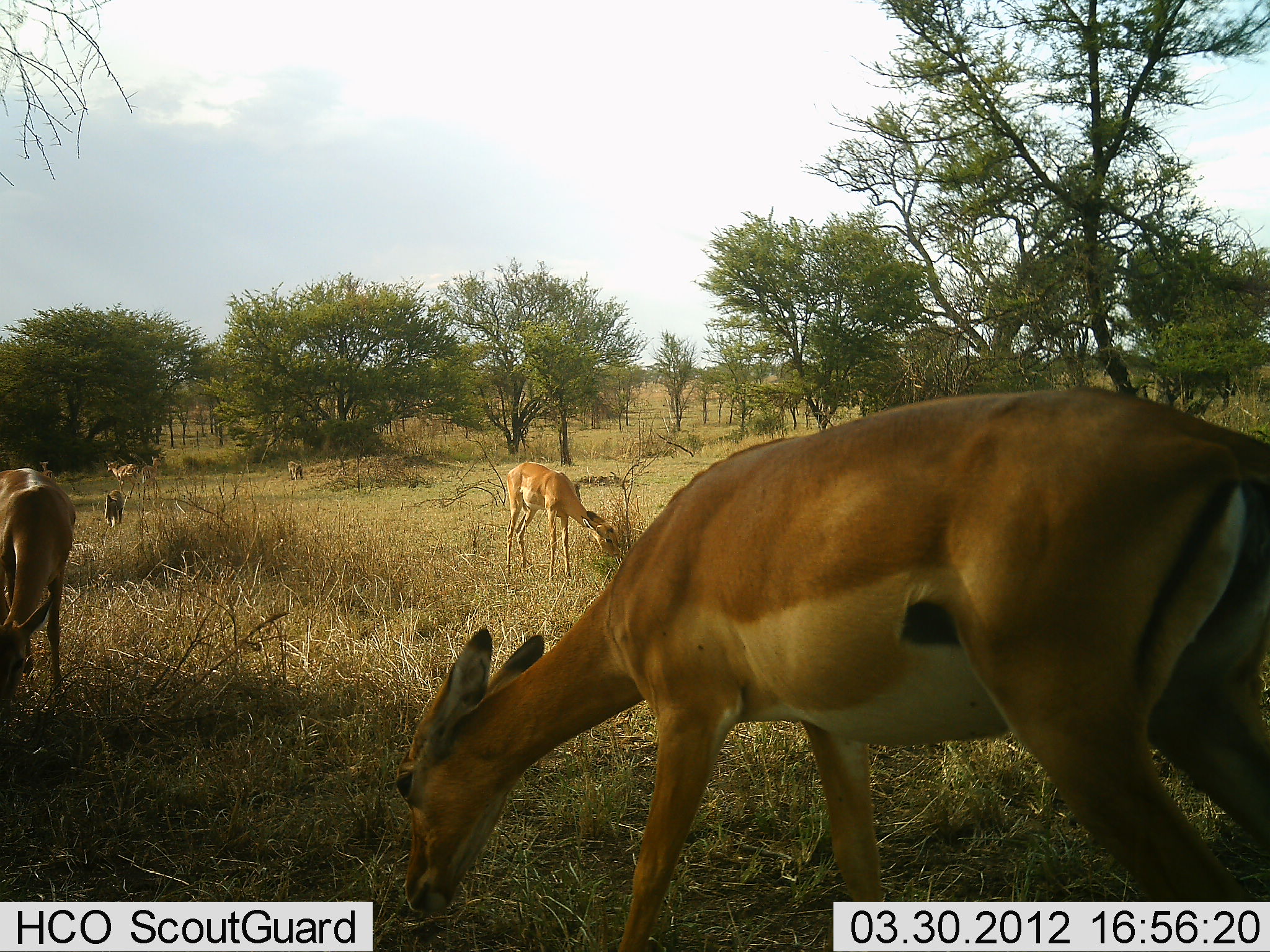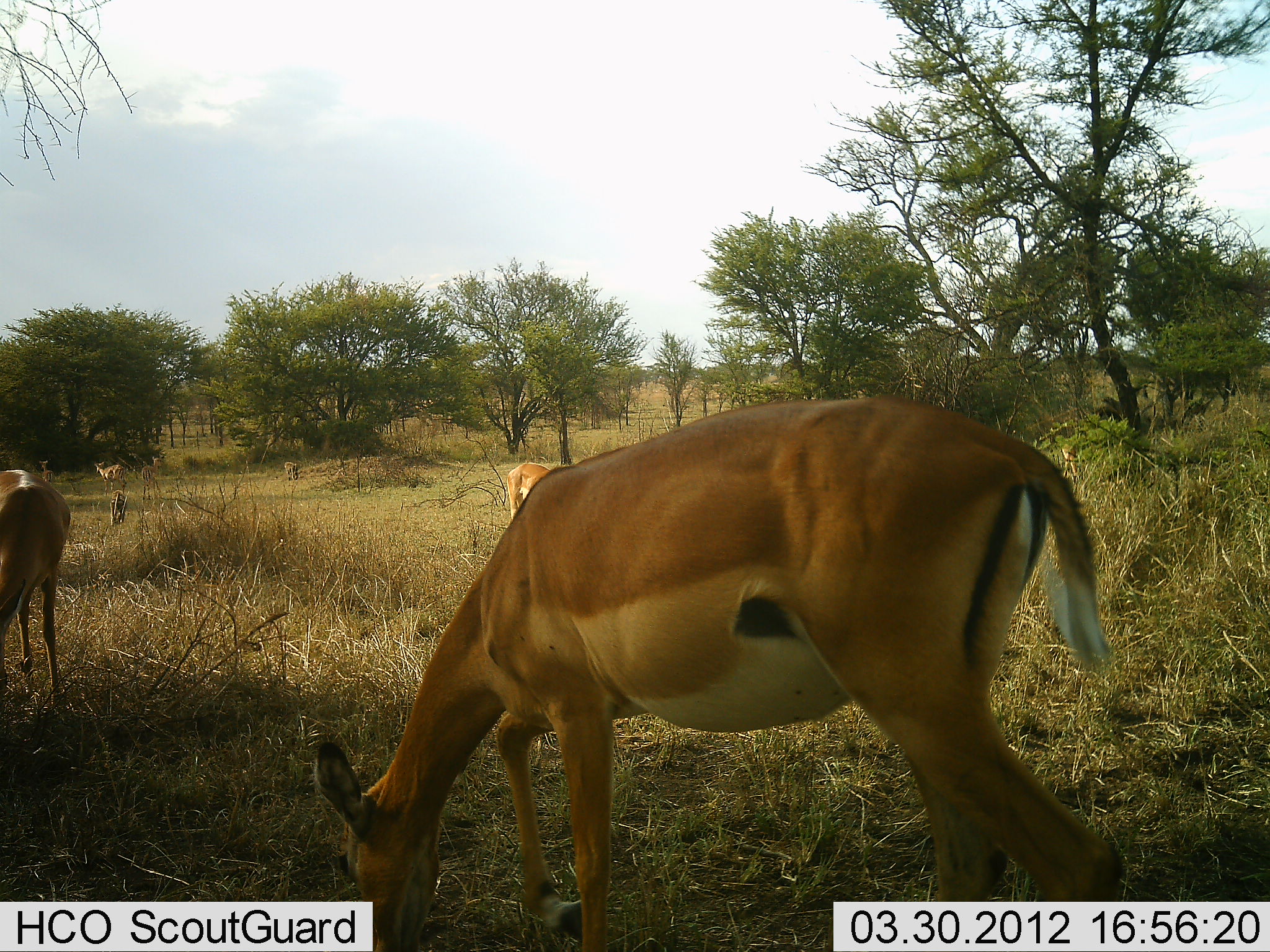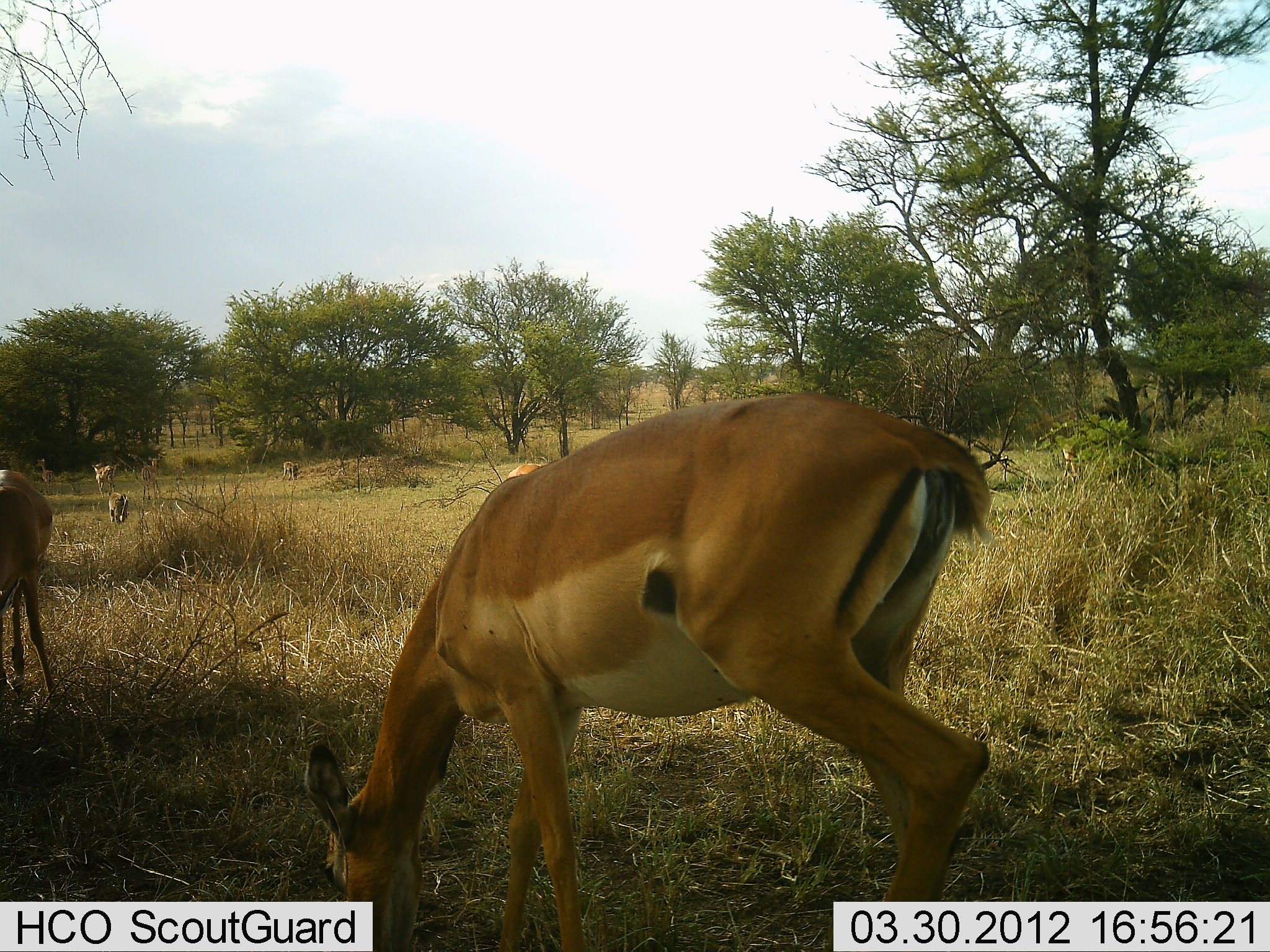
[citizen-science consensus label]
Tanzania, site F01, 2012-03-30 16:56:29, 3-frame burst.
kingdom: Animalia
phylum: Chordata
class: Mammalia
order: Artiodactyla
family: Bovidae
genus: Aepyceros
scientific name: Aepyceros melampus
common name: impala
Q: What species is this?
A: Impala (Aepyceros melampus).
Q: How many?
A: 6.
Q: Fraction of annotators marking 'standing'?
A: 25%.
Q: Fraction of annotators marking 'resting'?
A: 0%.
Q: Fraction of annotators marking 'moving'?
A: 43%.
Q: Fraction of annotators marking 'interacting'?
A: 0%.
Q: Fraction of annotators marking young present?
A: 0%.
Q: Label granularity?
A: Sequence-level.